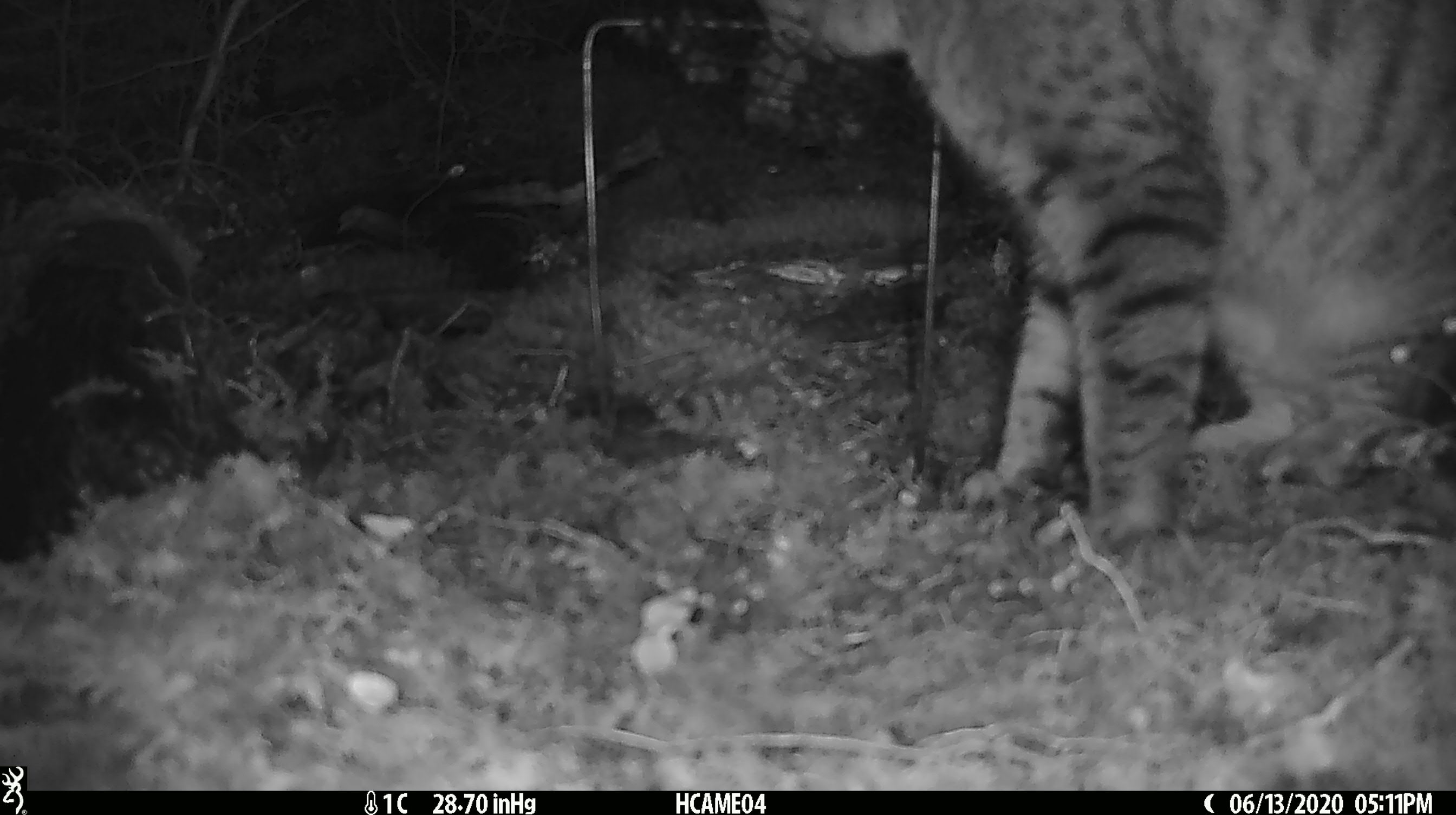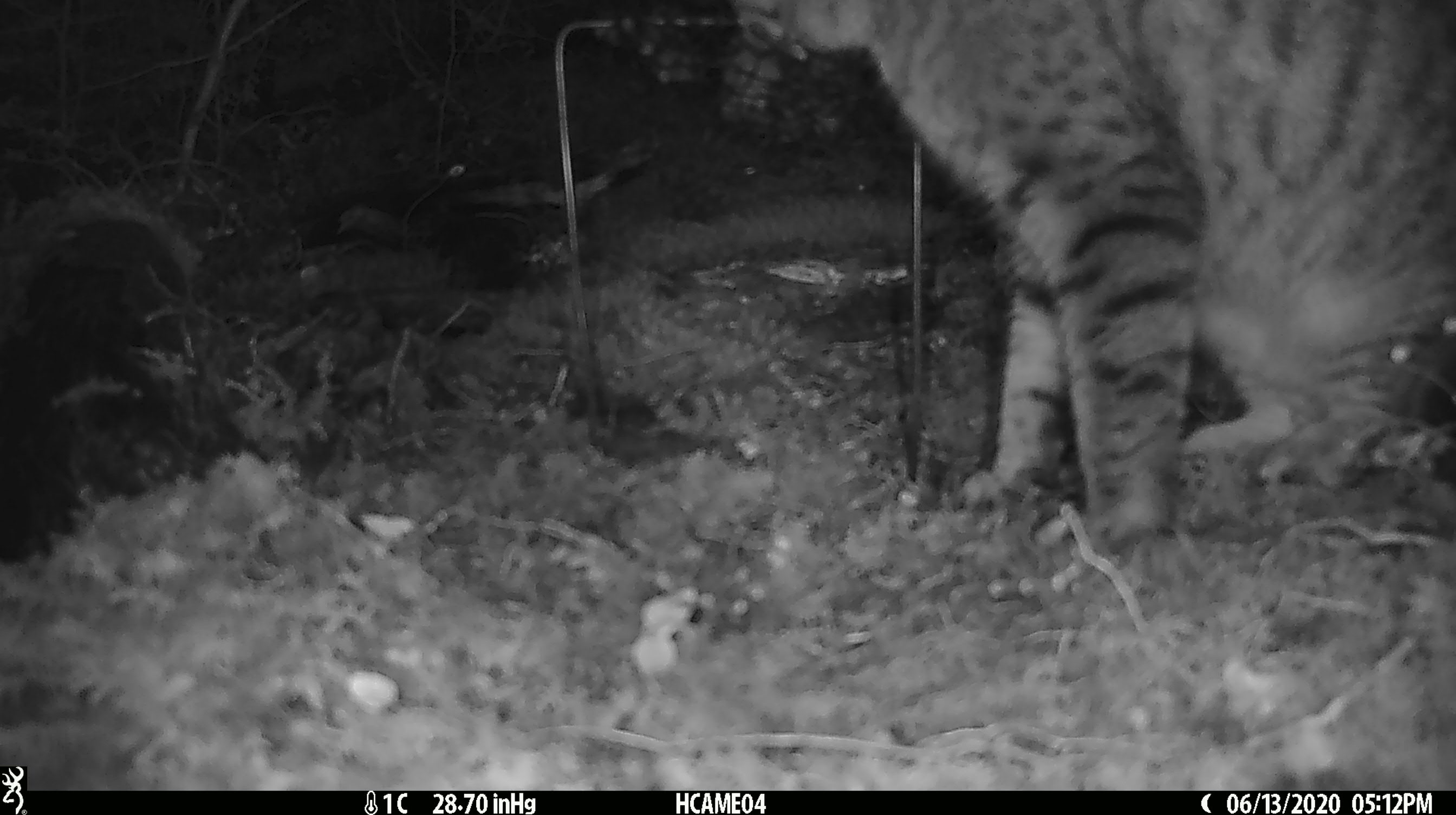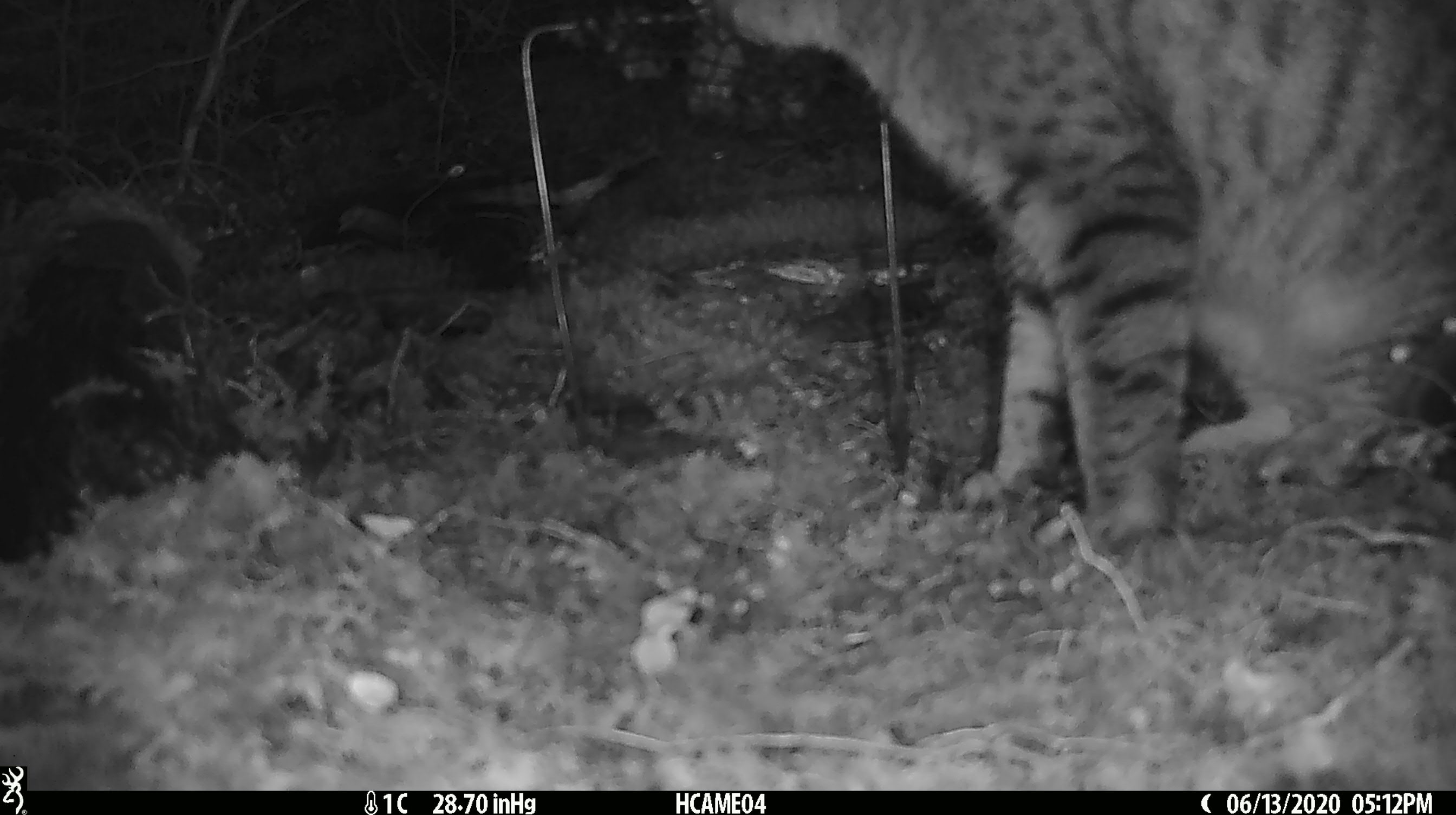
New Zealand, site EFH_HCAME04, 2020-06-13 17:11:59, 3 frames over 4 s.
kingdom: Animalia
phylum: Chordata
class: Mammalia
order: Carnivora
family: Felidae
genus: Felis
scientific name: Felis catus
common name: domestic cat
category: cat